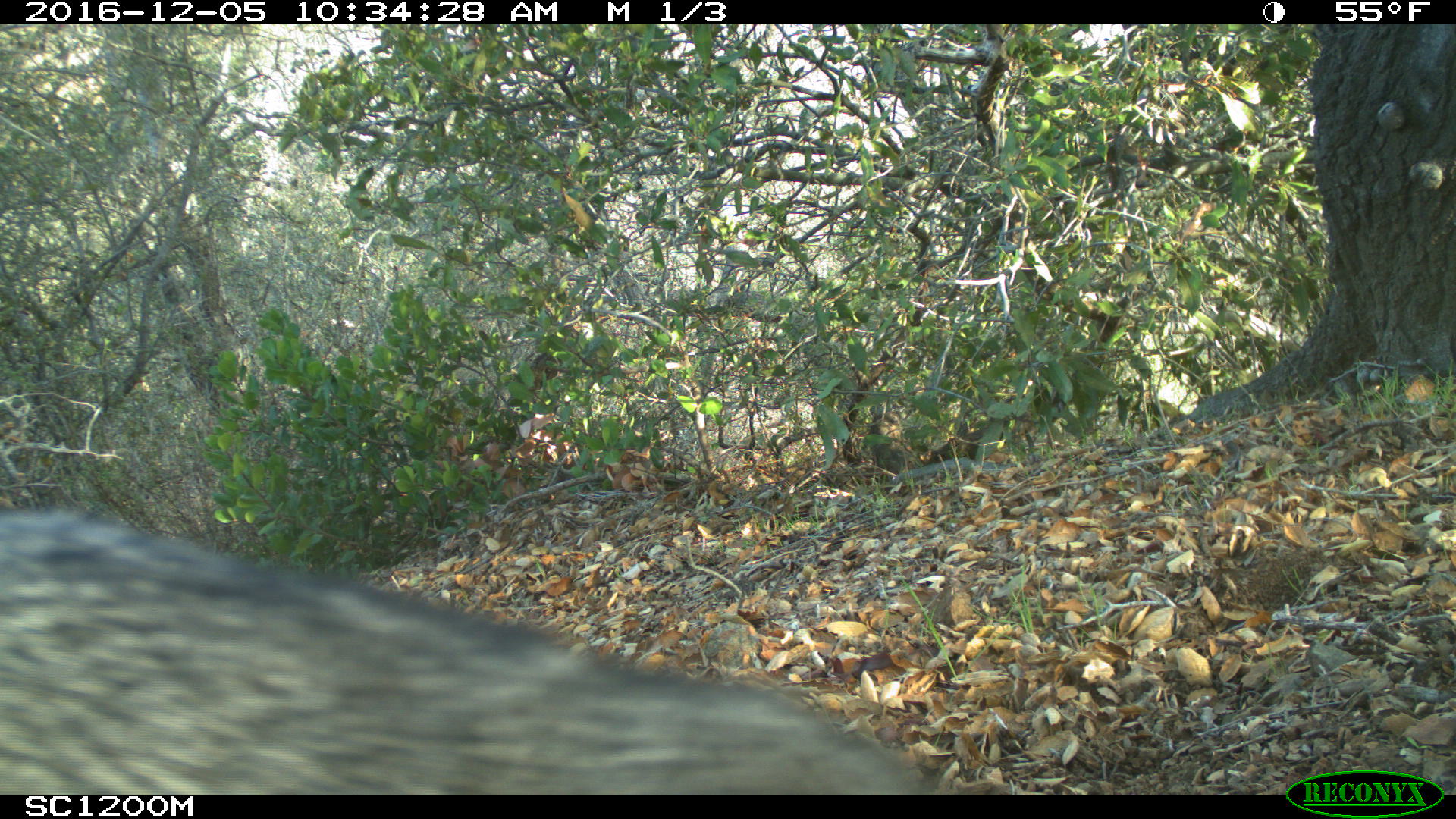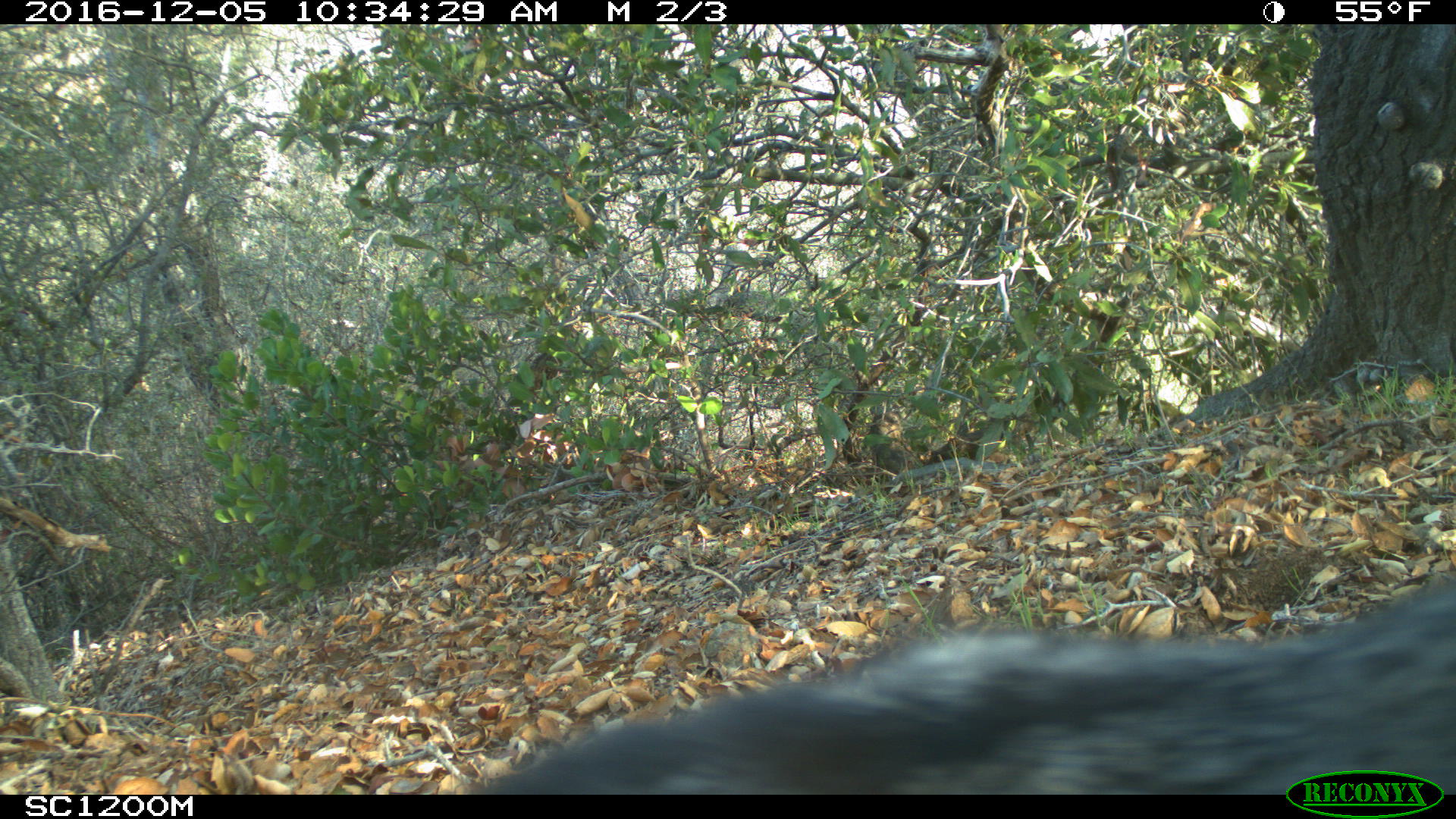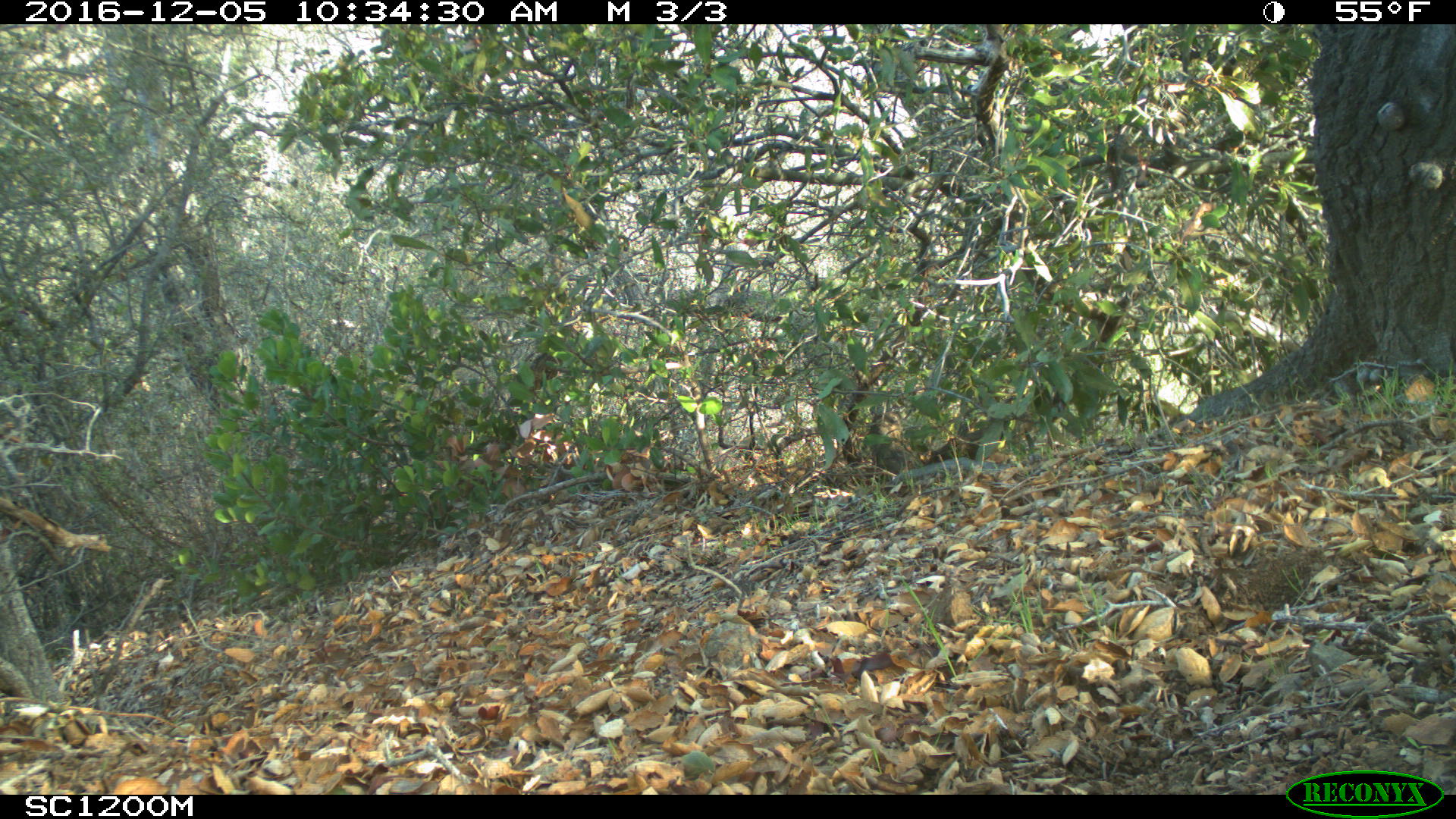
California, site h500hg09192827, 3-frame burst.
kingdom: Animalia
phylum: Chordata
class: Mammalia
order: Carnivora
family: Canidae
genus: Urocyon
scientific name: Urocyon littoralis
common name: island fox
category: fox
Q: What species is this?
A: Fox (island fox) (Urocyon littoralis).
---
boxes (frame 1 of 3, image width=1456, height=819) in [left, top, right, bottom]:
fox: [0, 505, 936, 792]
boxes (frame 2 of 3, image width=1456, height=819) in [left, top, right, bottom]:
fox: [485, 576, 1455, 795]